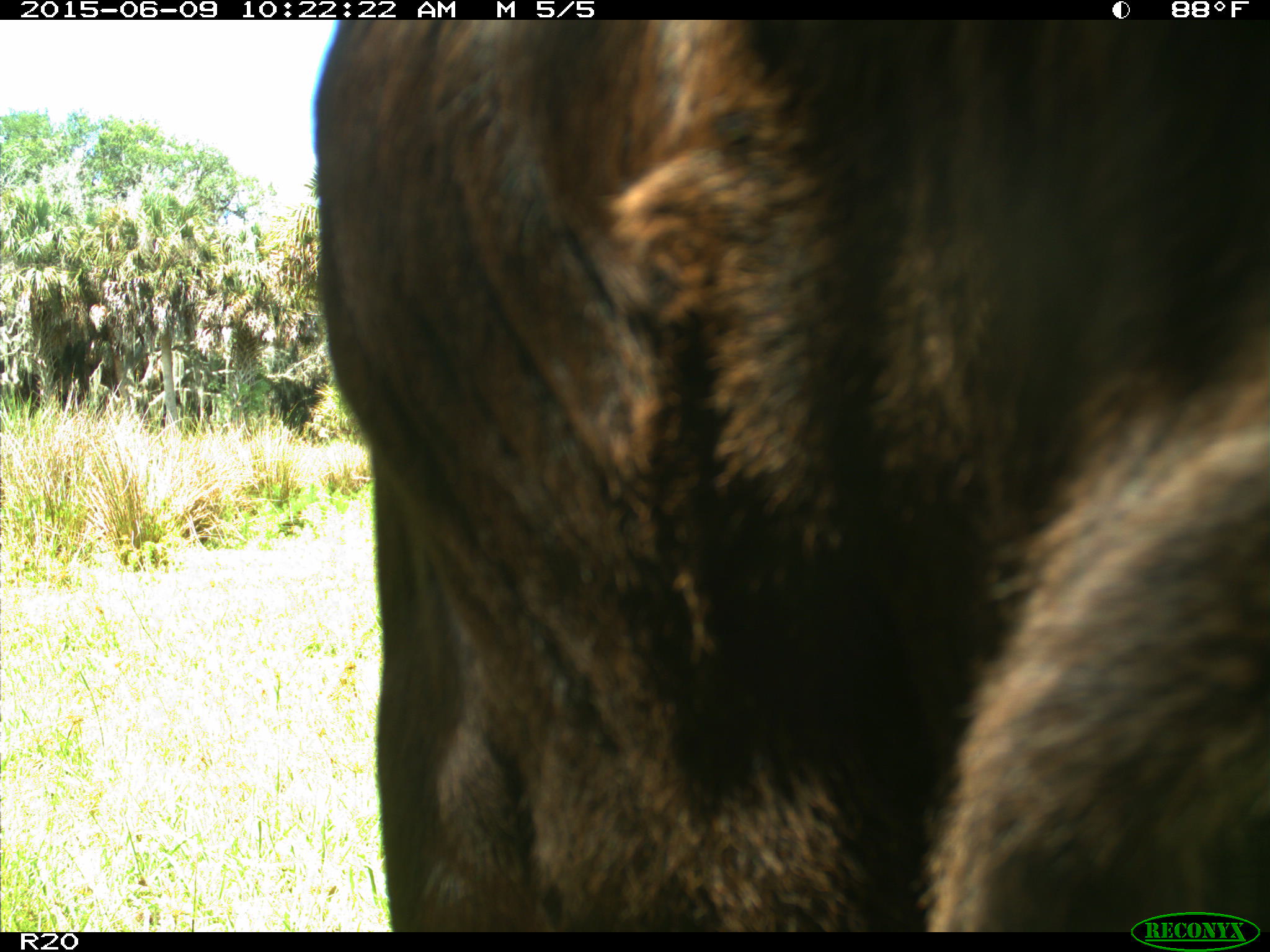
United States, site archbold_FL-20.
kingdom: Animalia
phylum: Chordata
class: Mammalia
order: Artiodactyla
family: Bovidae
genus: Bos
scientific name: Bos taurus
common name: domestic cow